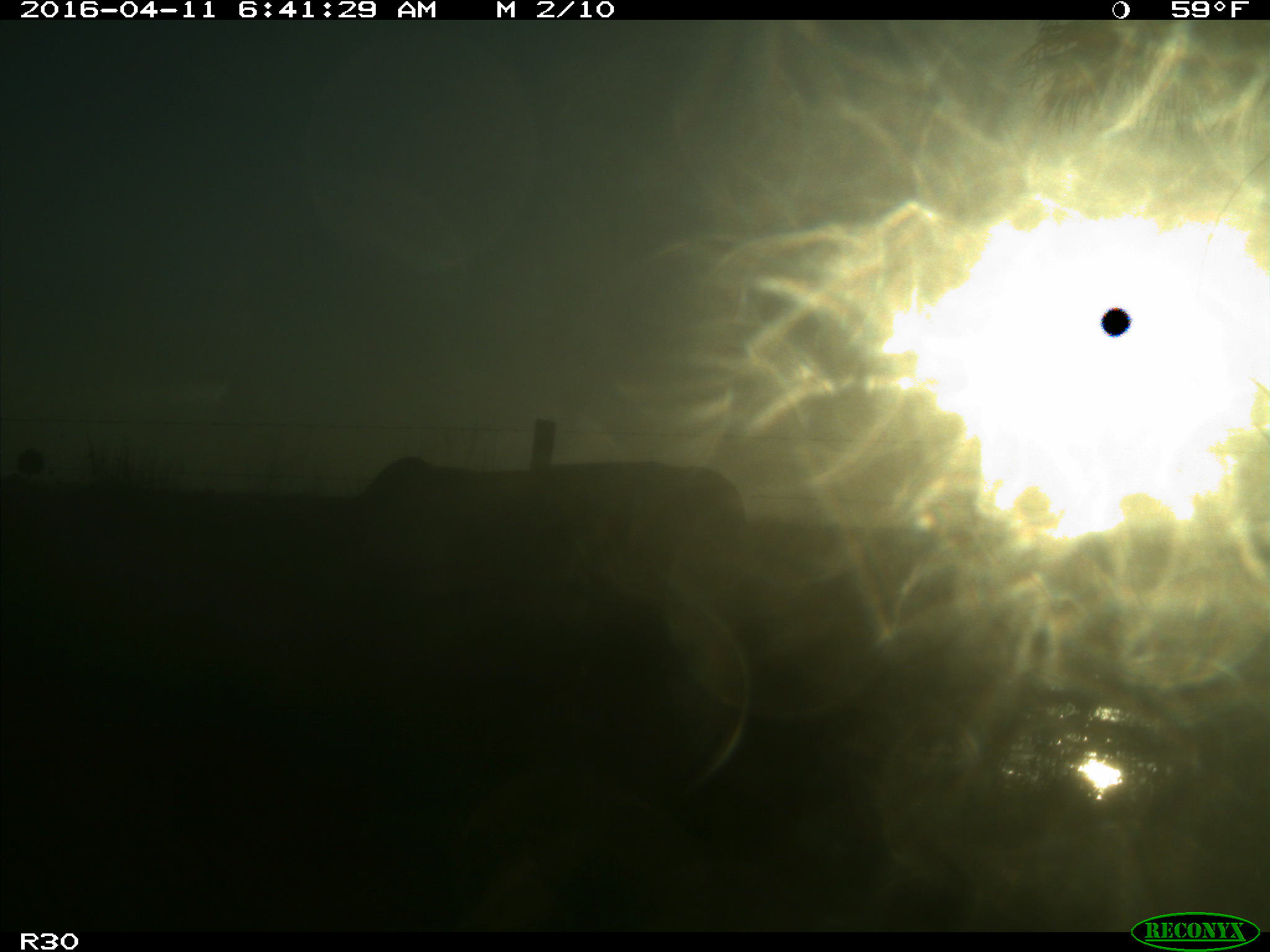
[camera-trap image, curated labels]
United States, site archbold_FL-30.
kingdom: Animalia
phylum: Chordata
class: Mammalia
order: Artiodactyla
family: Bovidae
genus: Bos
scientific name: Bos taurus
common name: domestic cow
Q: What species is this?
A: Bos taurus (domestic cow).